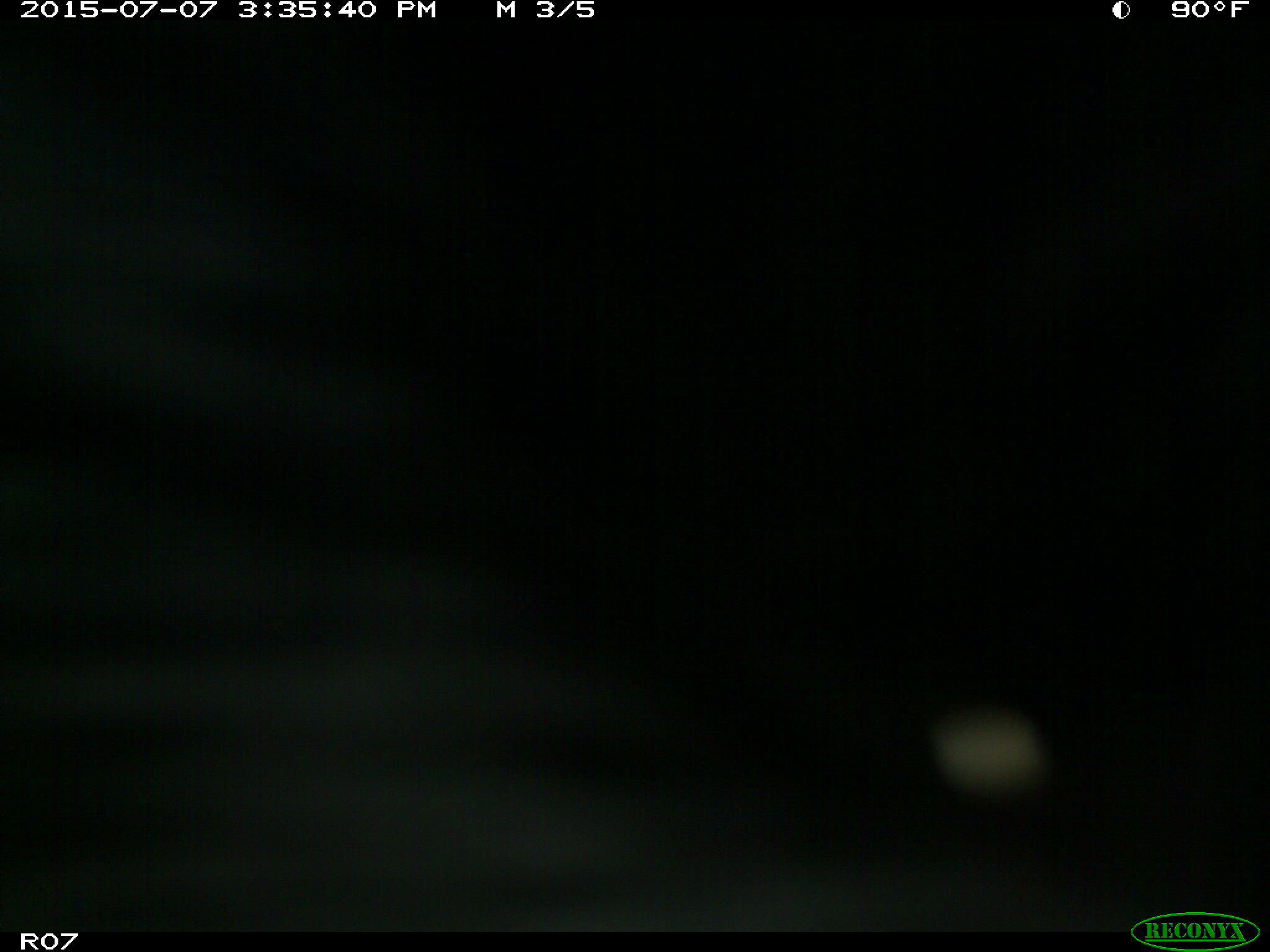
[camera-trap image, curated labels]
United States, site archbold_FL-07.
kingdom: Animalia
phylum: Chordata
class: Mammalia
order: Artiodactyla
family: Bovidae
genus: Bos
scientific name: Bos taurus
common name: domestic cow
Bos taurus (domestic cow).